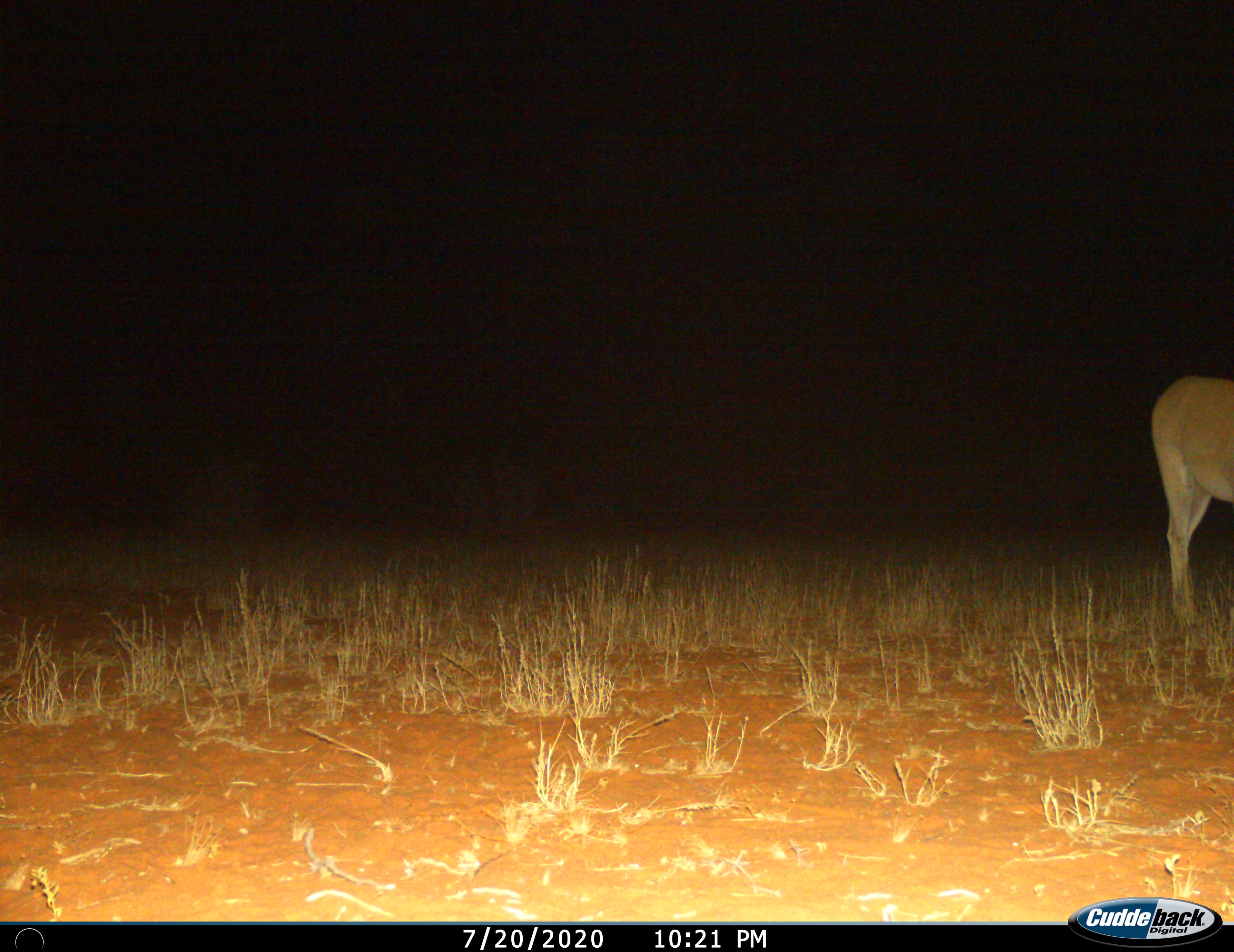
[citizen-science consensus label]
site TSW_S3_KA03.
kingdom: Animalia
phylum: Chordata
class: Mammalia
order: Artiodactyla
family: Bovidae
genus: Tragelaphus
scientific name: Tragelaphus oryx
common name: eland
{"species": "eland (Tragelaphus oryx)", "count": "1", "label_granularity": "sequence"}